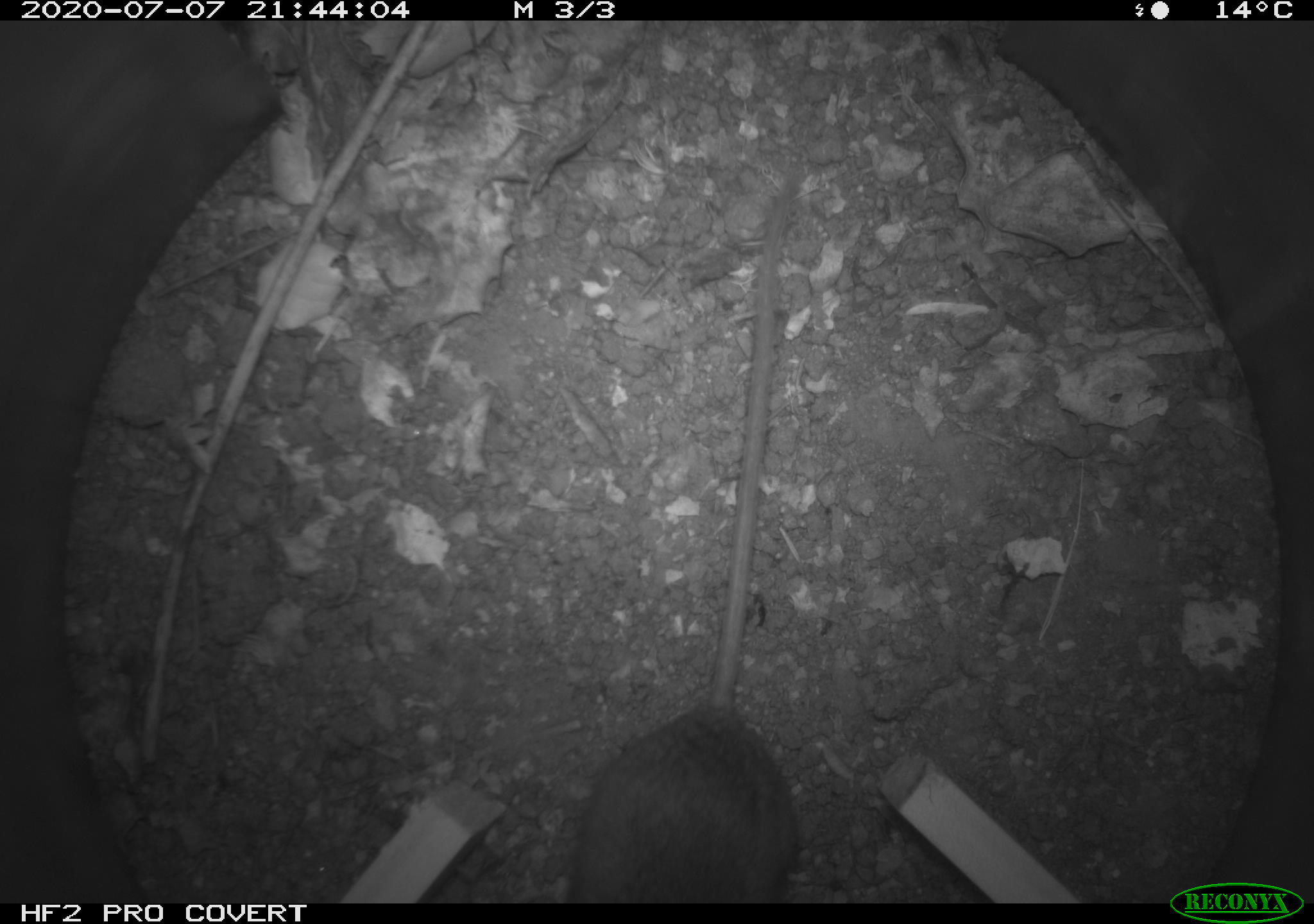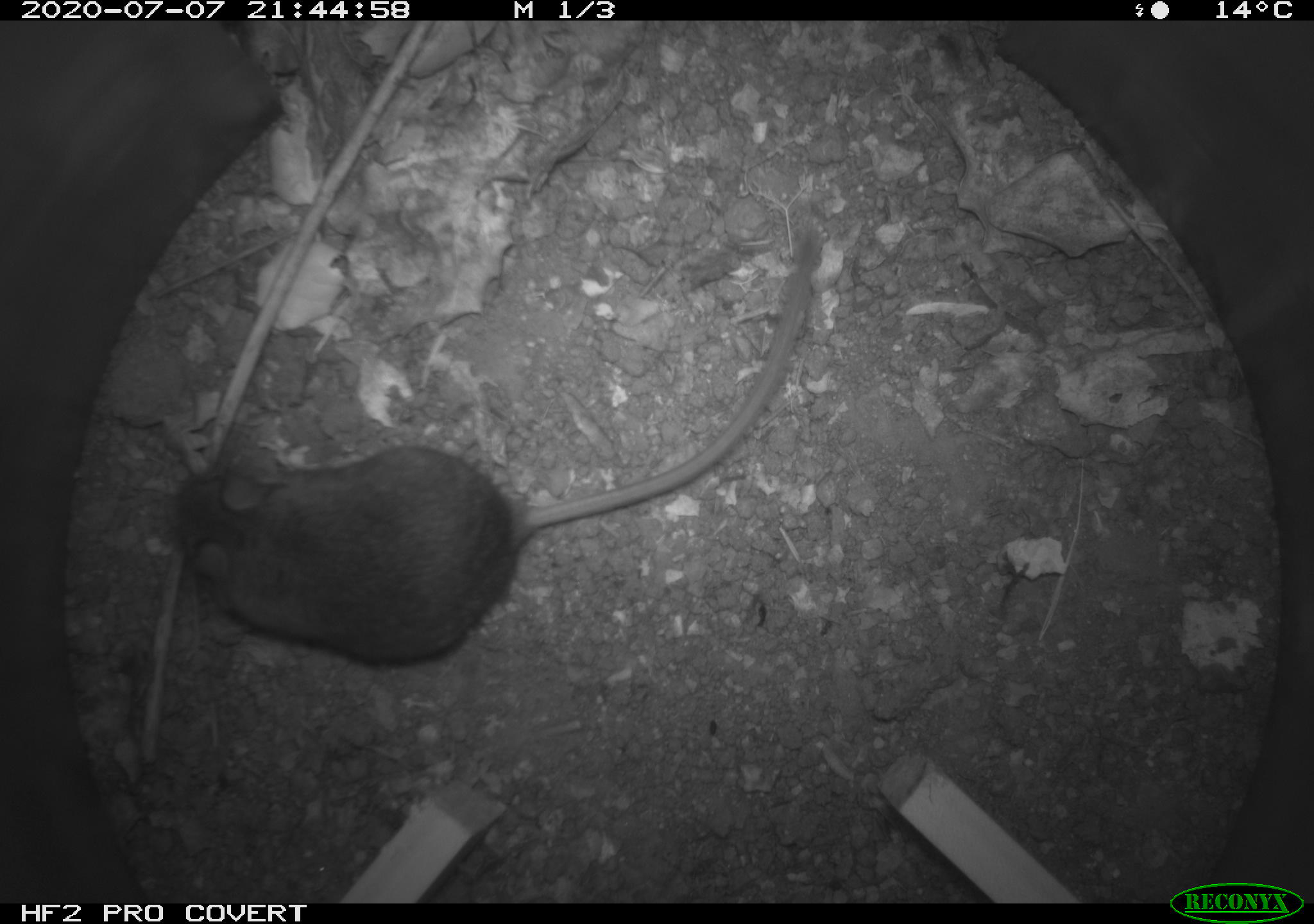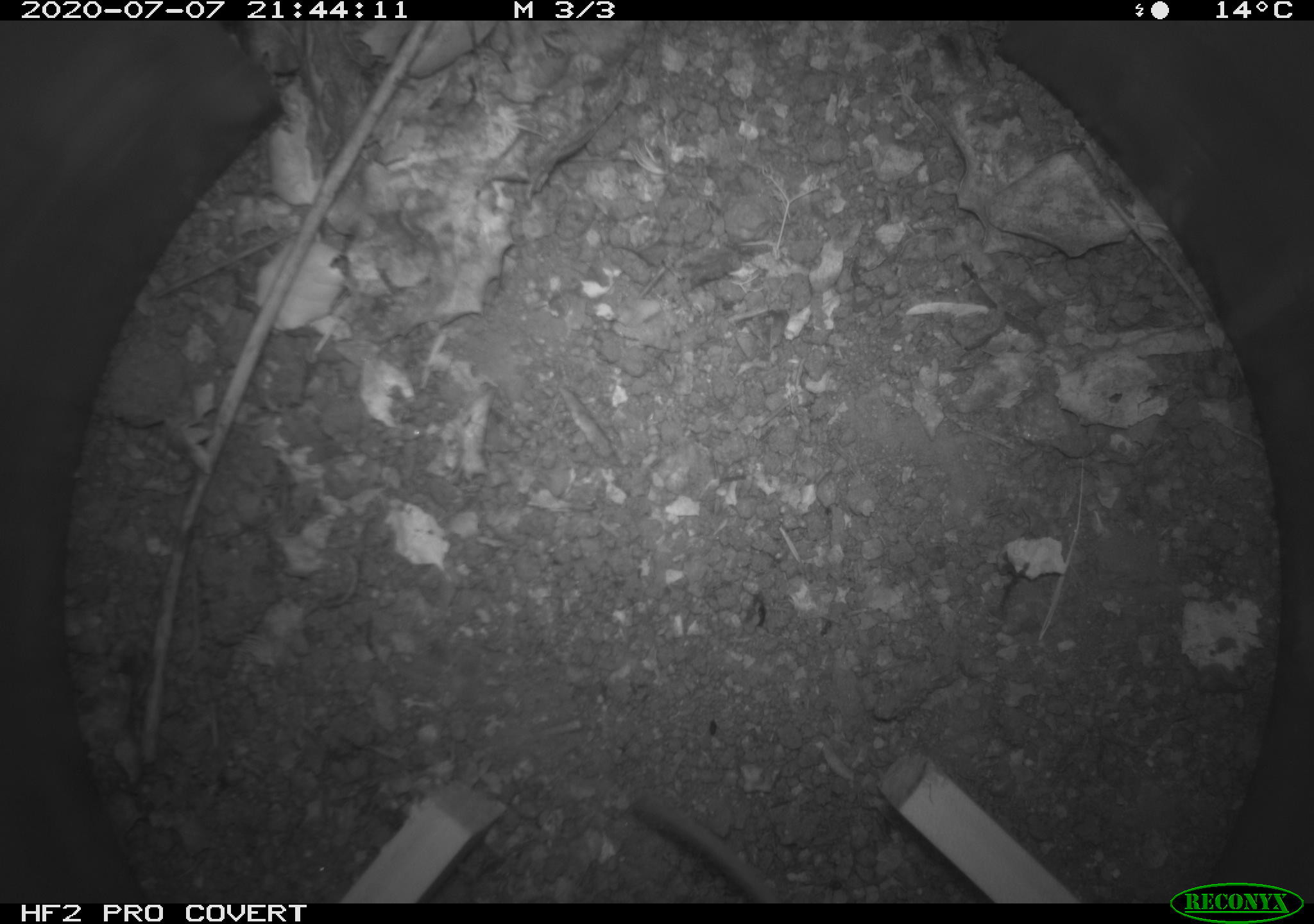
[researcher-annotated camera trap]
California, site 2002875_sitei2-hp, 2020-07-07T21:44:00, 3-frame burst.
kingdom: Animalia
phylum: Chordata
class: Mammalia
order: Rodentia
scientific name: Rodentia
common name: rodent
Rodent (Rodentia).